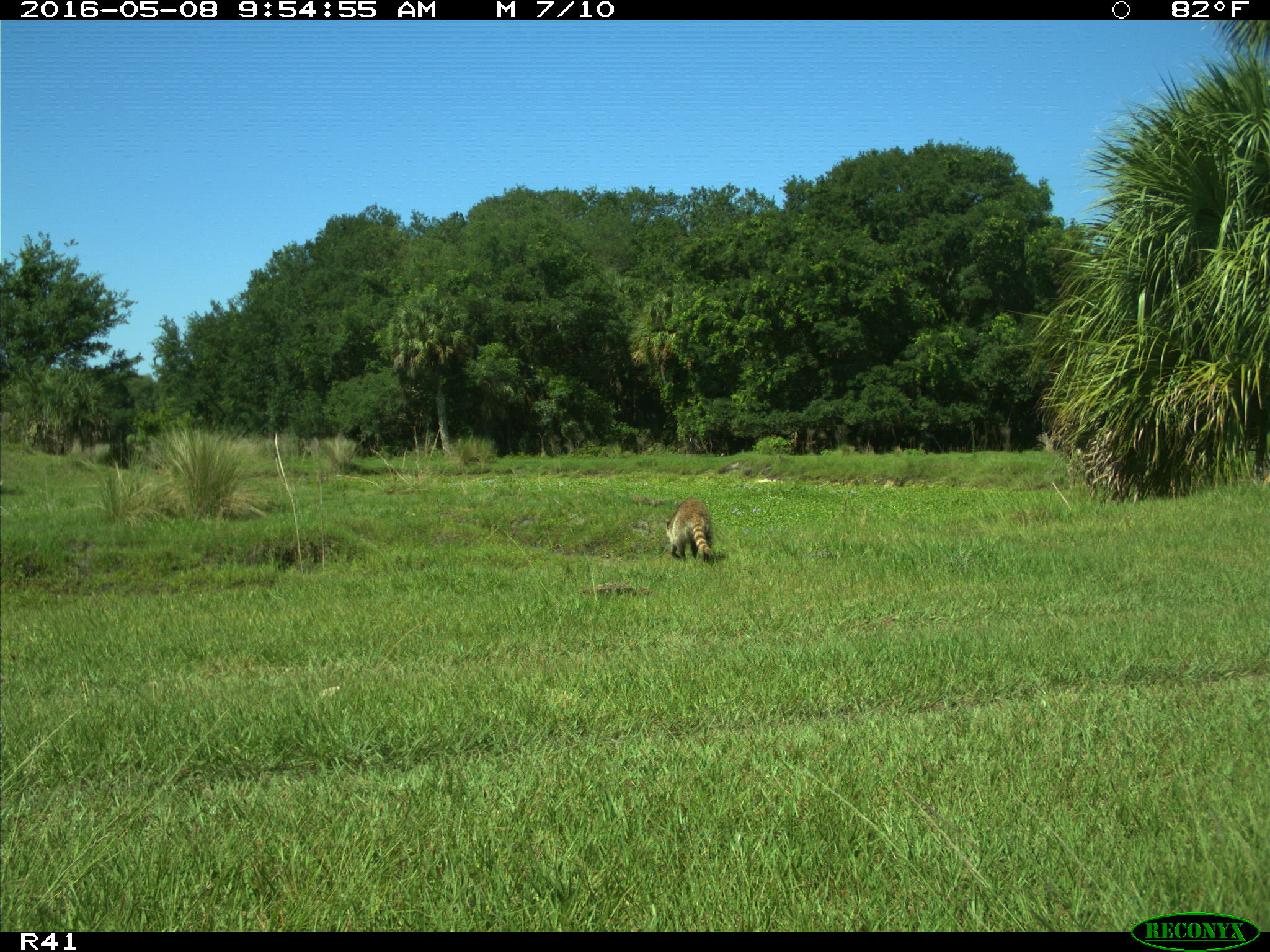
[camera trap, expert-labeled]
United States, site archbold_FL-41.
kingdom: Animalia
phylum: Chordata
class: Mammalia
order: Carnivora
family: Procyonidae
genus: Procyon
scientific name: Procyon lotor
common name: common raccoon